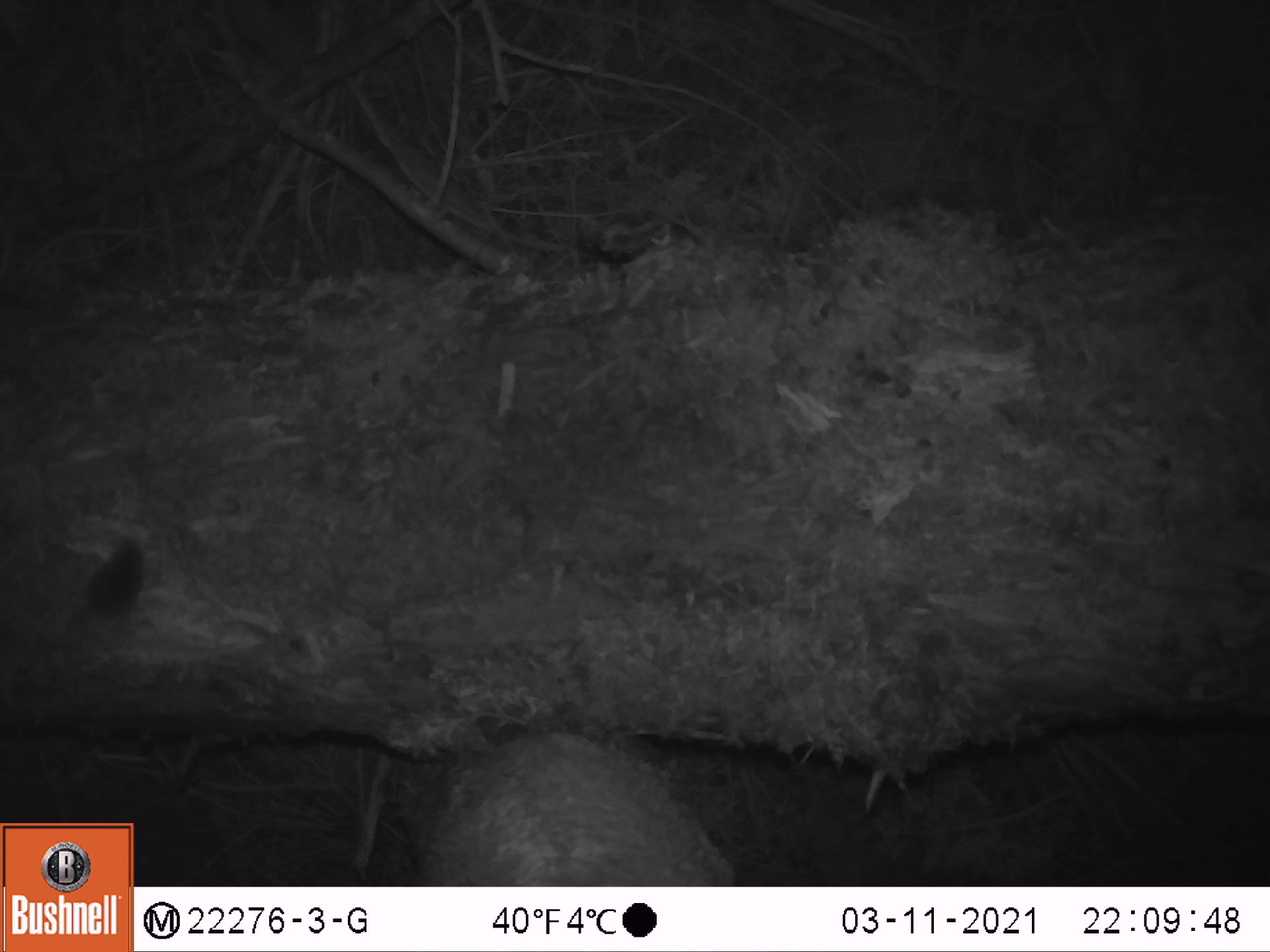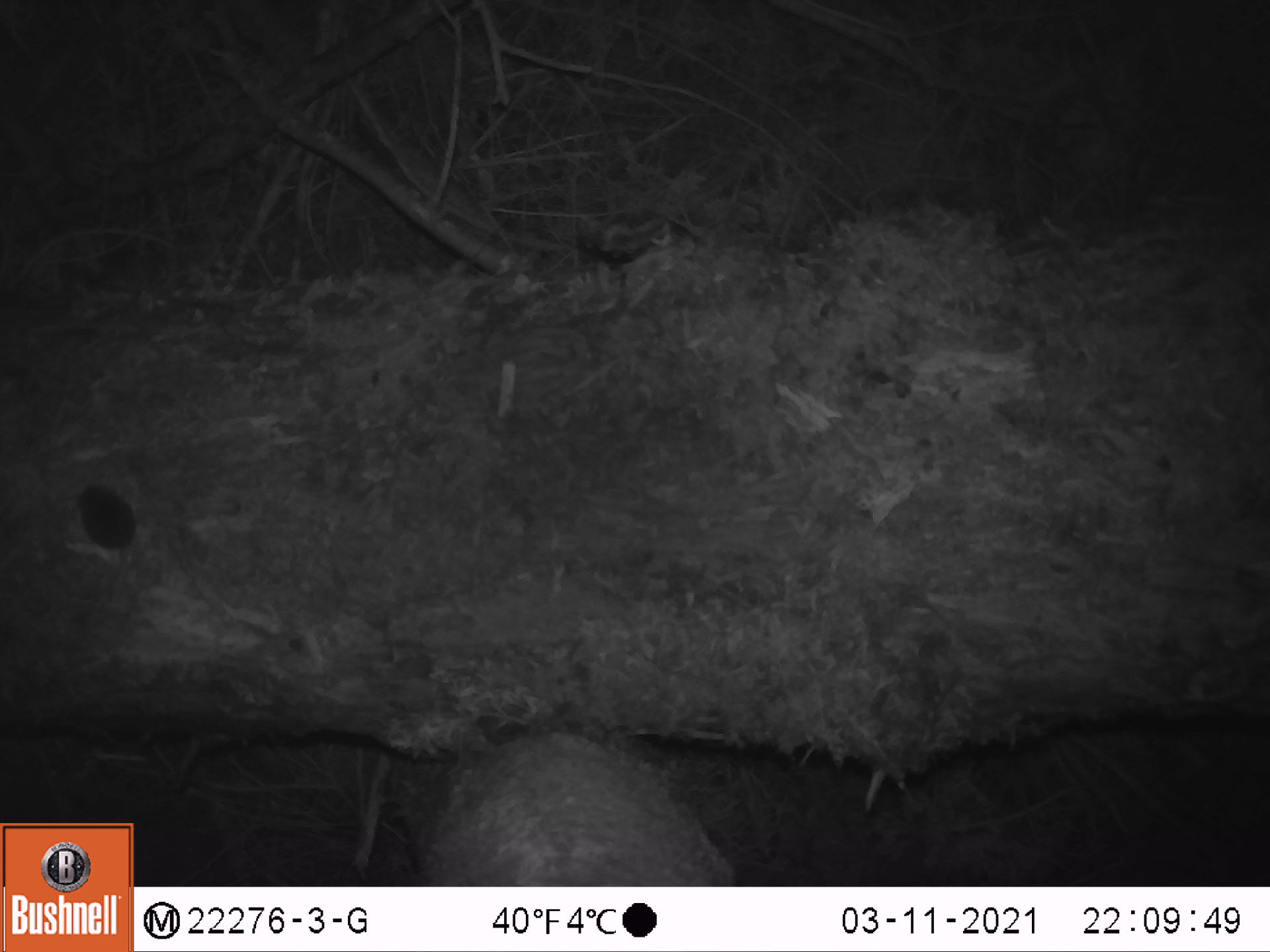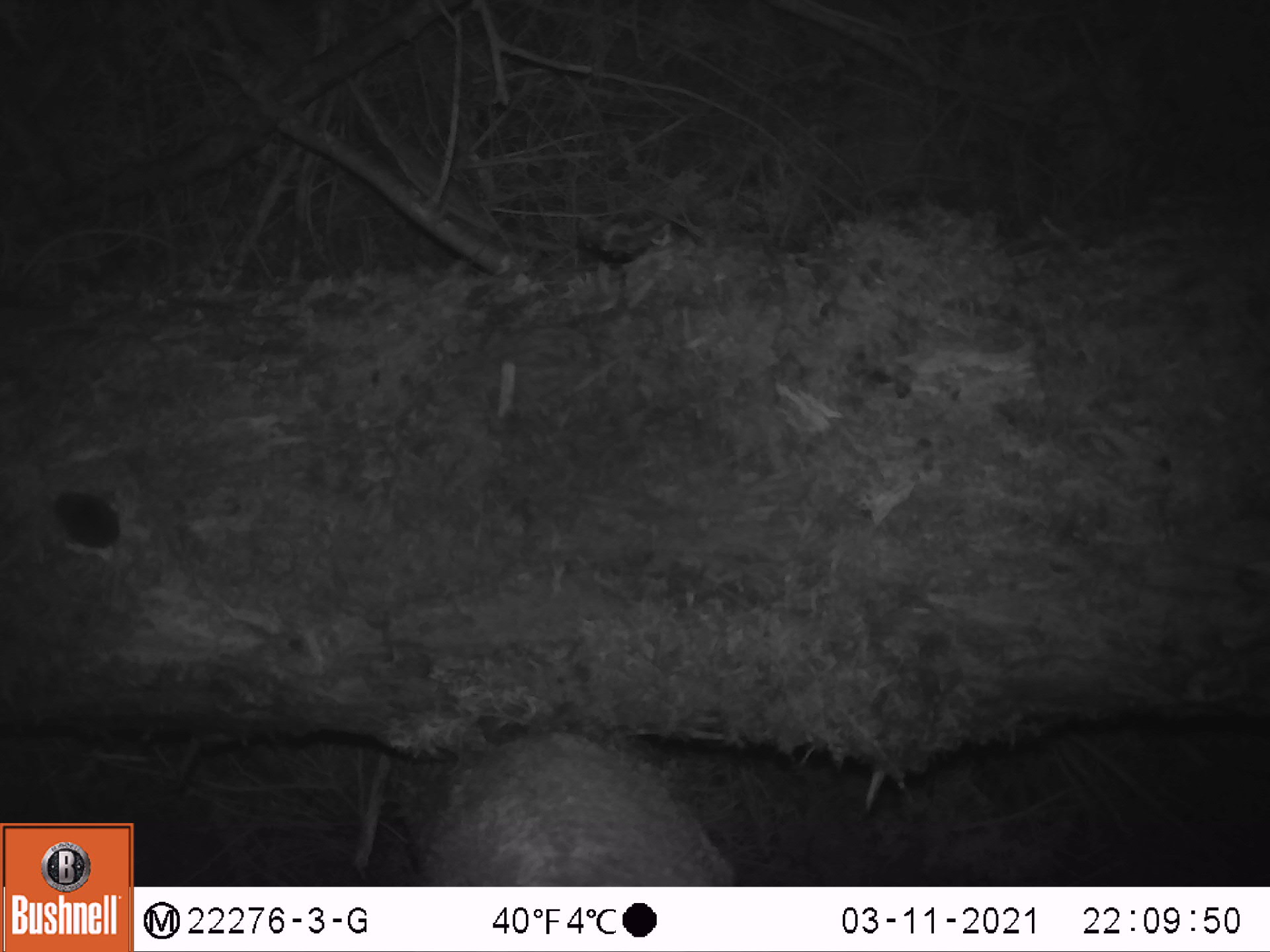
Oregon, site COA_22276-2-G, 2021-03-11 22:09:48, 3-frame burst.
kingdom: Animalia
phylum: Chordata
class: Mammalia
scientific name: Mammalia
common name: small mammal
Small mammal (Mammalia).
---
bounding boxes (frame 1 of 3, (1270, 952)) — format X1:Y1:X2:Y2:
small mammal: 24:514:189:701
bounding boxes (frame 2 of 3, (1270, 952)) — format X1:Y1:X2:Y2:
small mammal: 32:449:211:646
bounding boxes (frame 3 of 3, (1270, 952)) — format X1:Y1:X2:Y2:
small mammal: 26:465:188:636